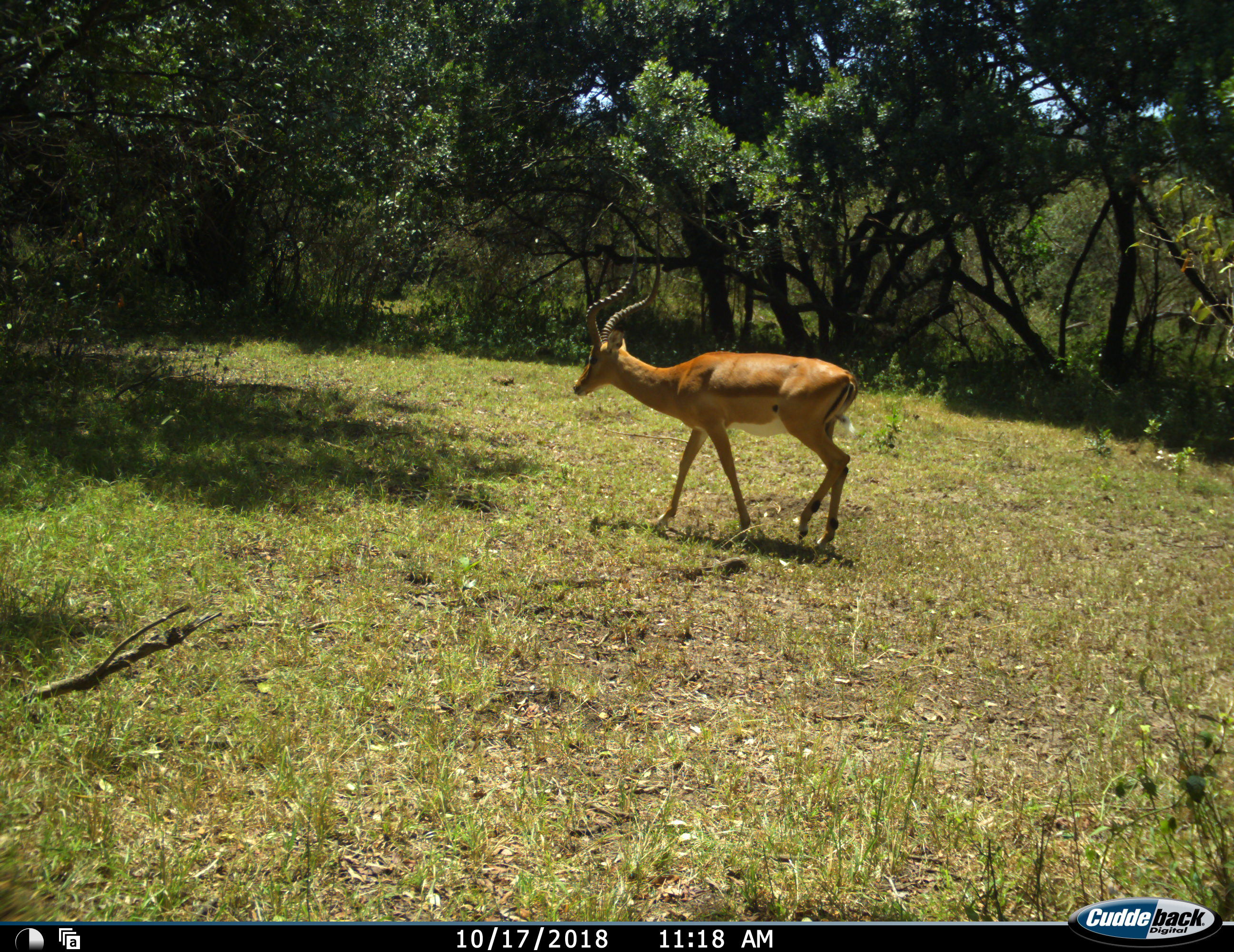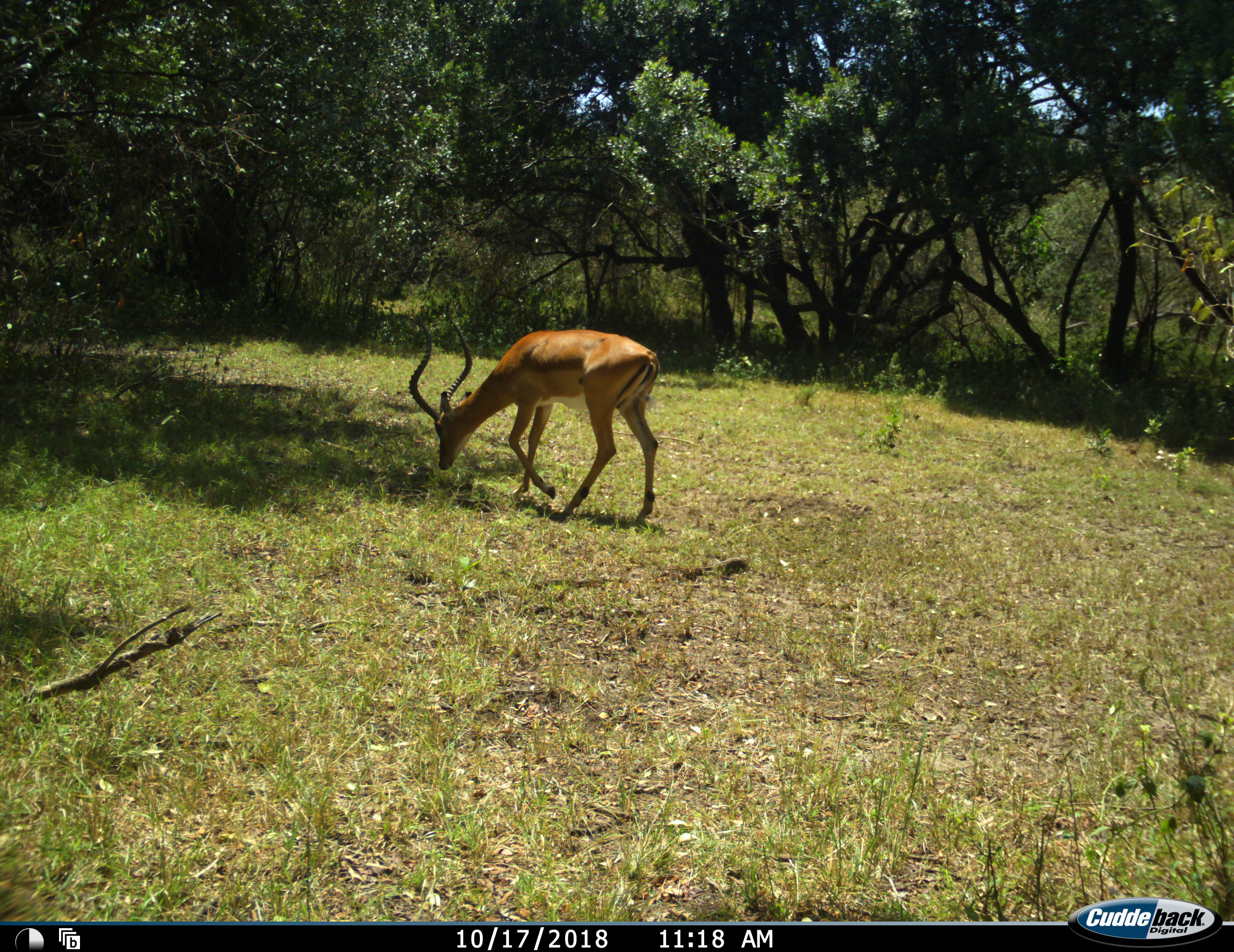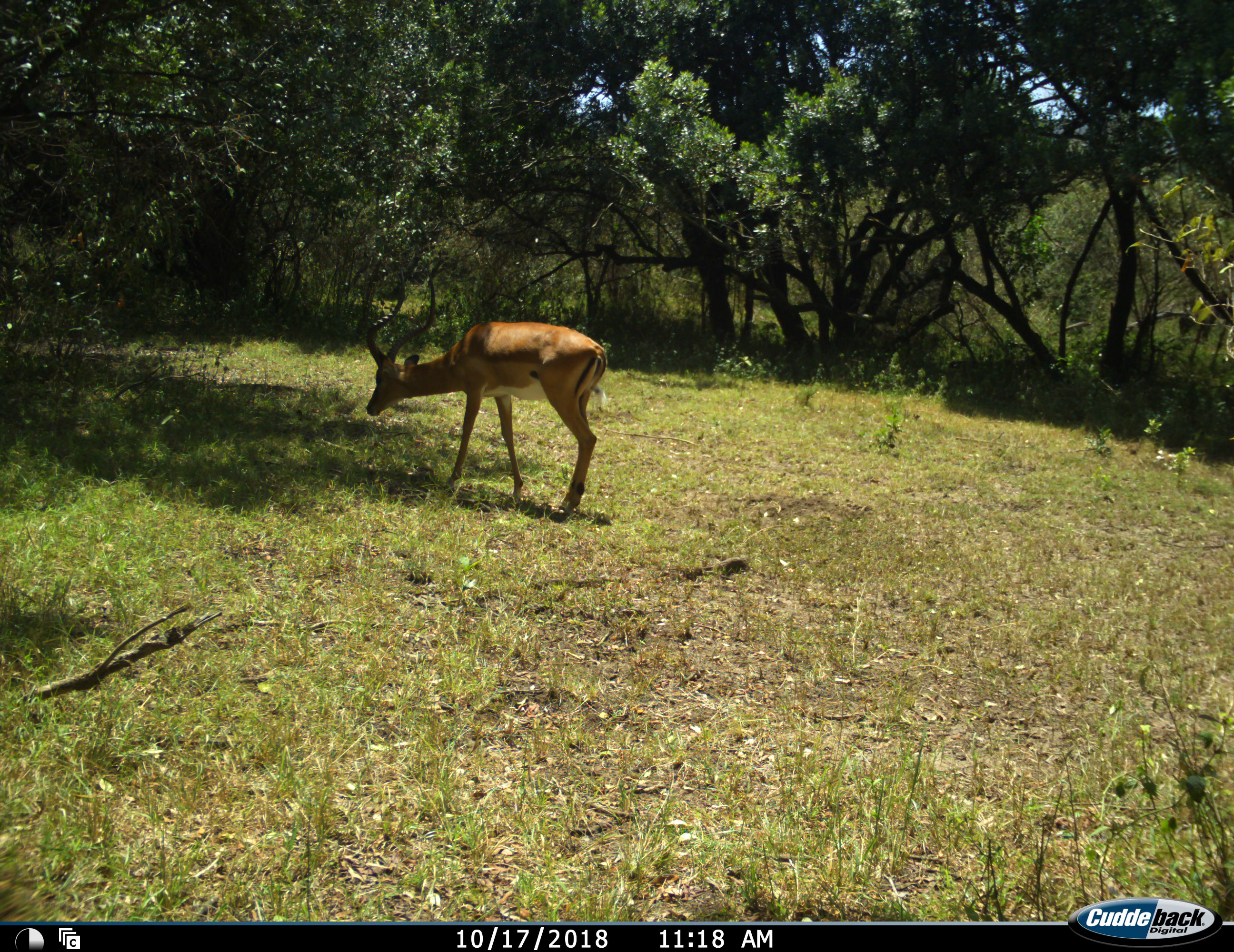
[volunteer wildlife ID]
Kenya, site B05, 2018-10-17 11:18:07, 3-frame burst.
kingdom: Animalia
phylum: Chordata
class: Mammalia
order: Artiodactyla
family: Bovidae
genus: Aepyceros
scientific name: Aepyceros melampus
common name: impala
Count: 1.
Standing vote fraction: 20%.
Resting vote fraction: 0%.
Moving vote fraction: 100%.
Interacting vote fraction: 0%.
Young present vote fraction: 0%.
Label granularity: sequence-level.